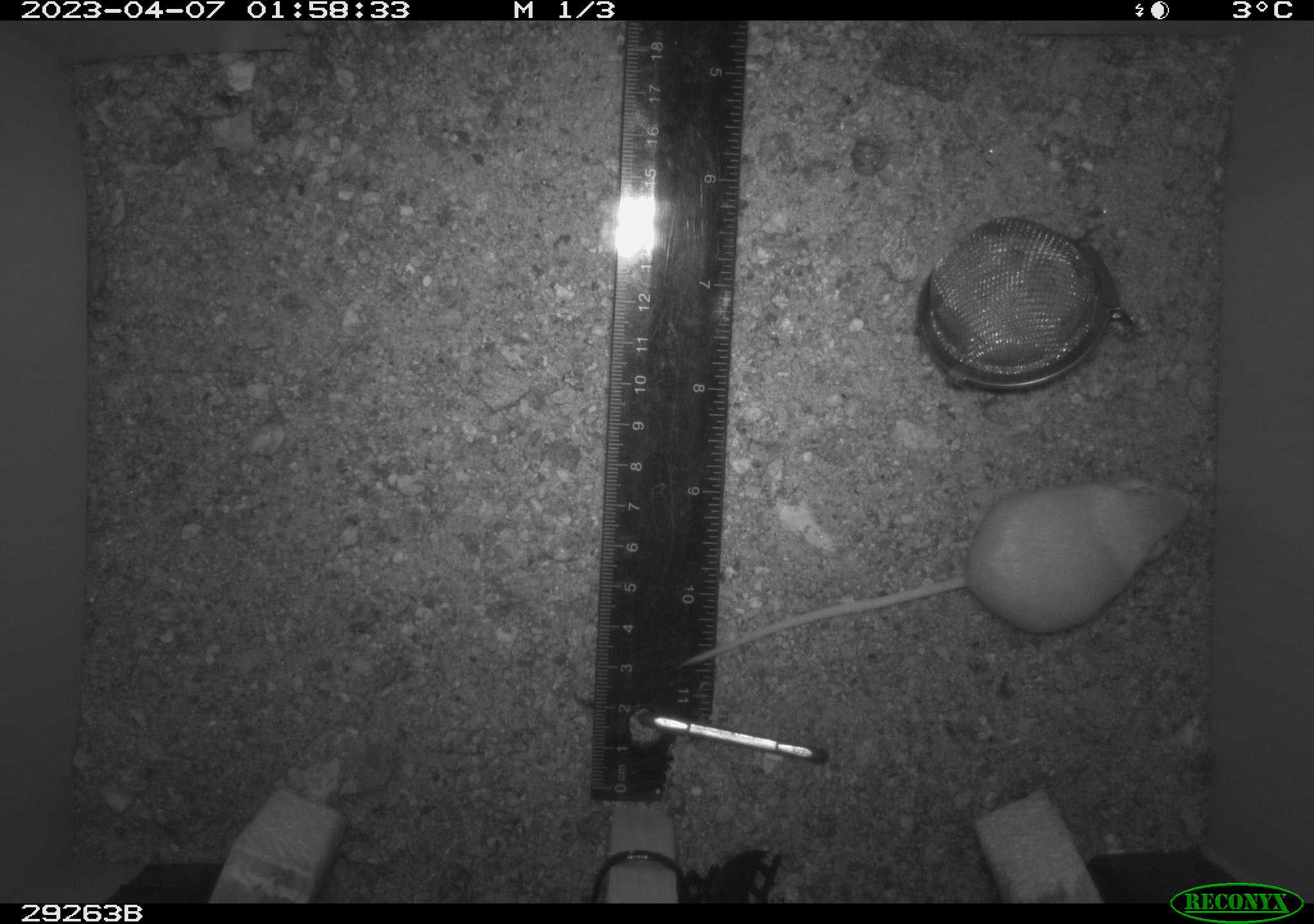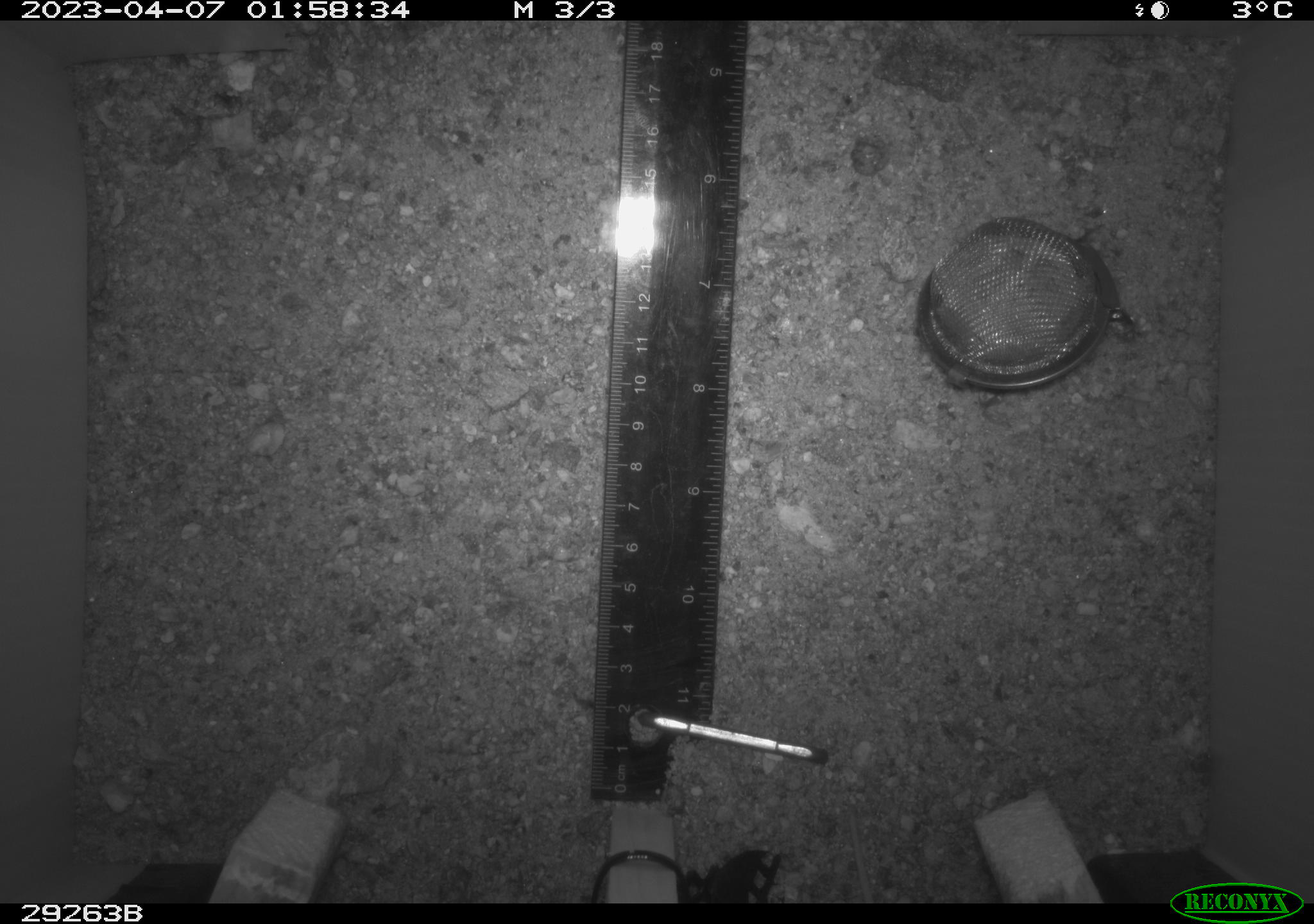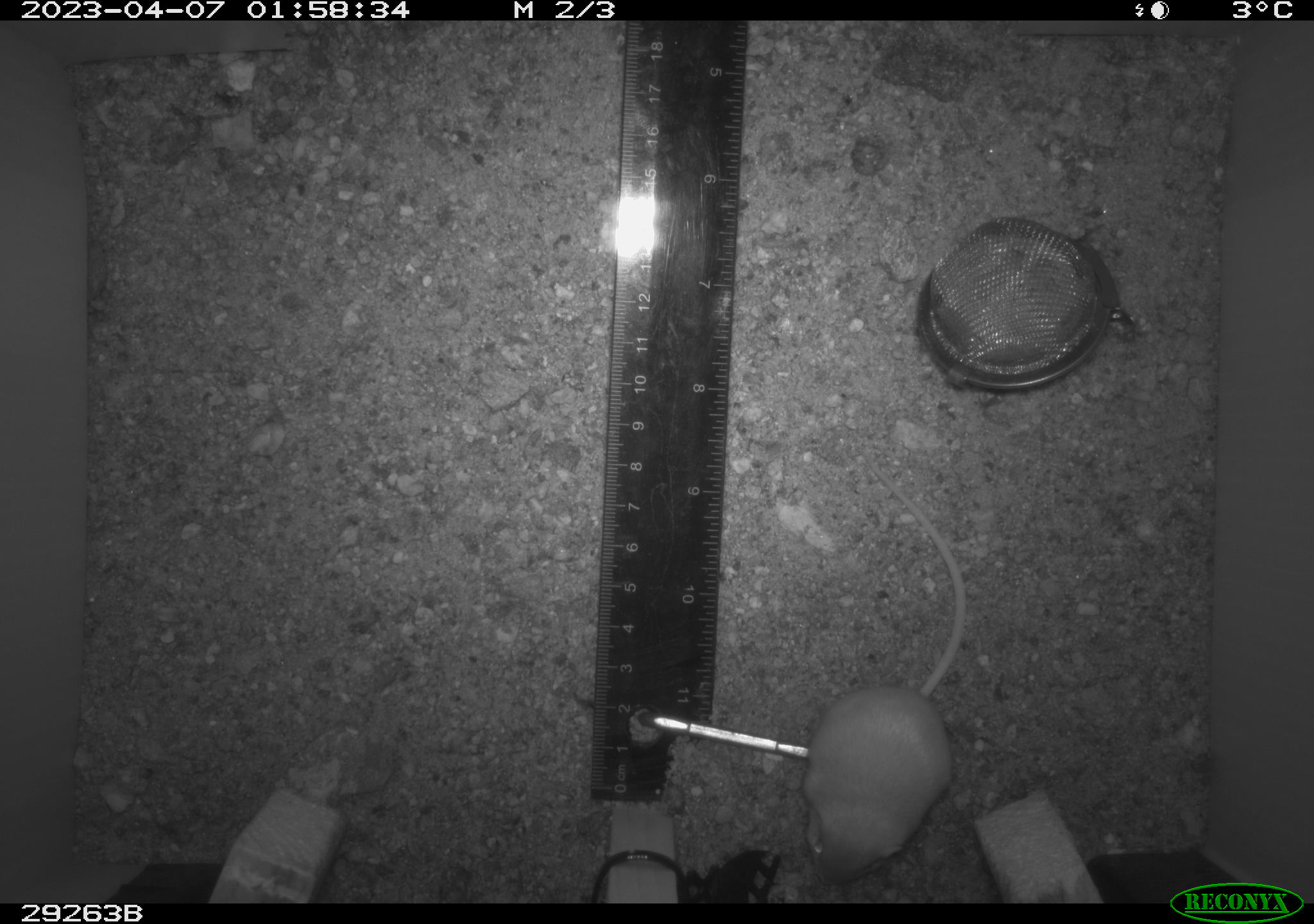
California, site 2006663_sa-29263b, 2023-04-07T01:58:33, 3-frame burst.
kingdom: Animalia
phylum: Chordata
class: Mammalia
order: Rodentia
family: Heteromyidae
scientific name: Heteromyidae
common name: kangaroo rats and pocket mice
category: heteromyidae family